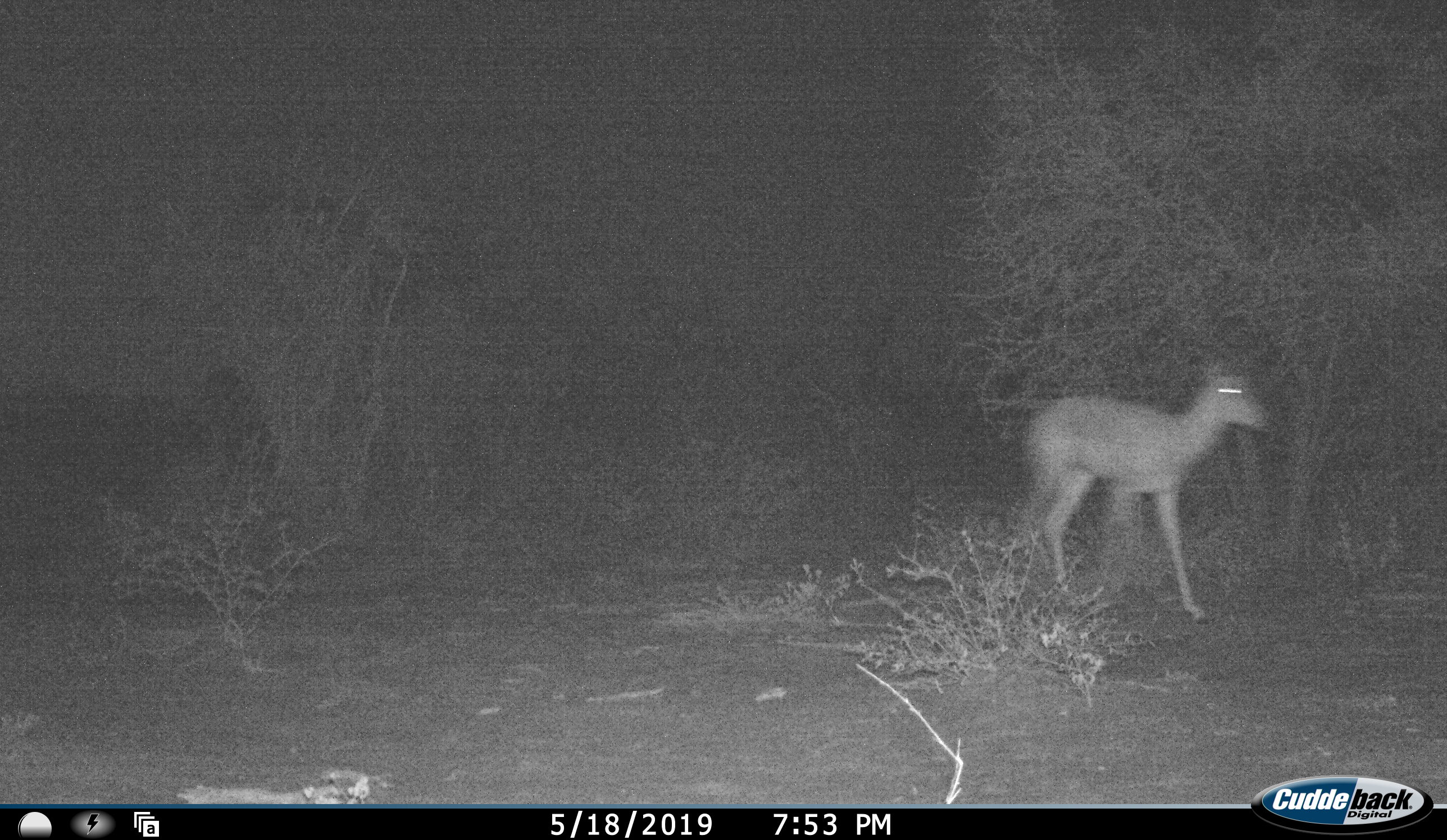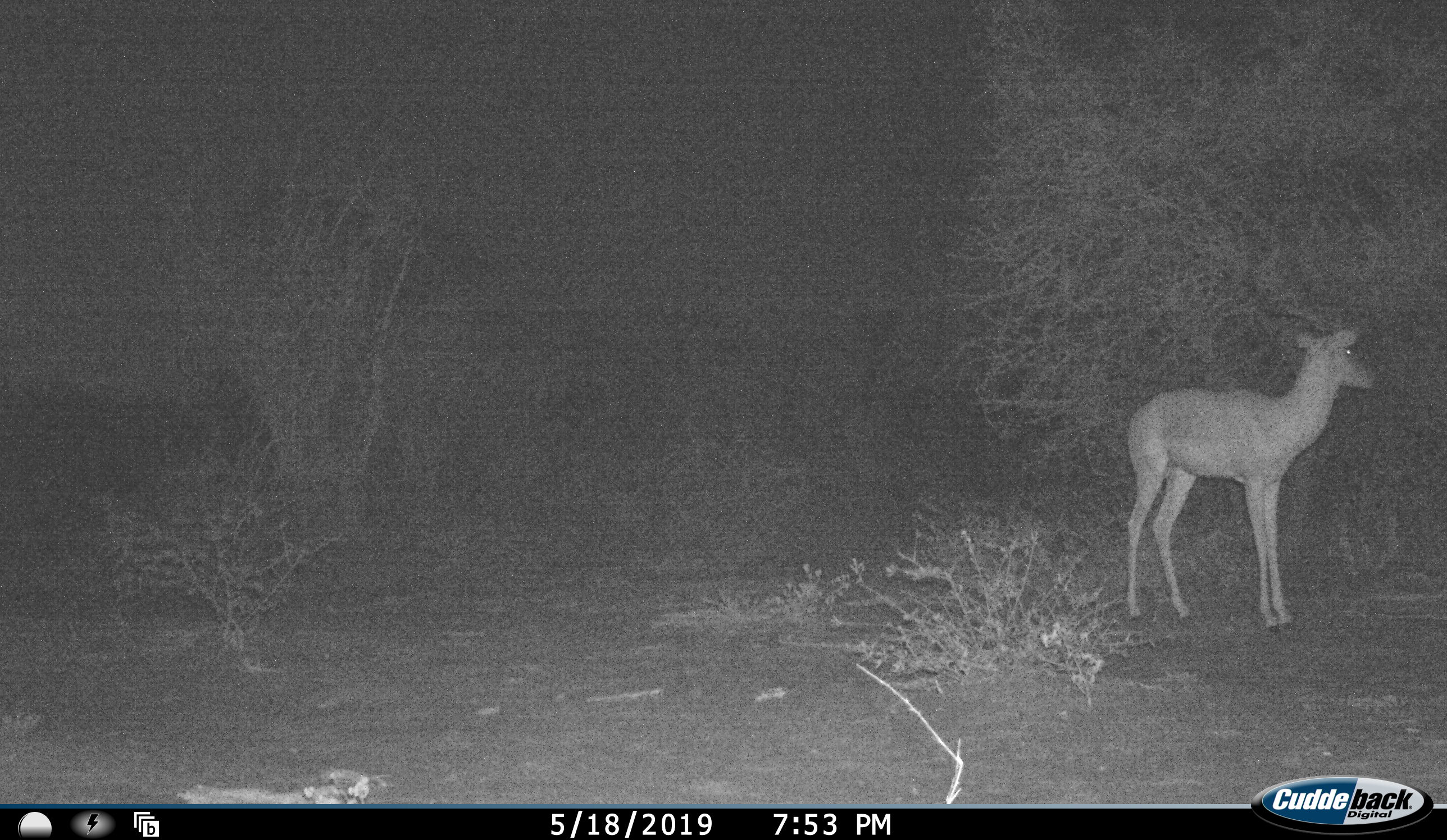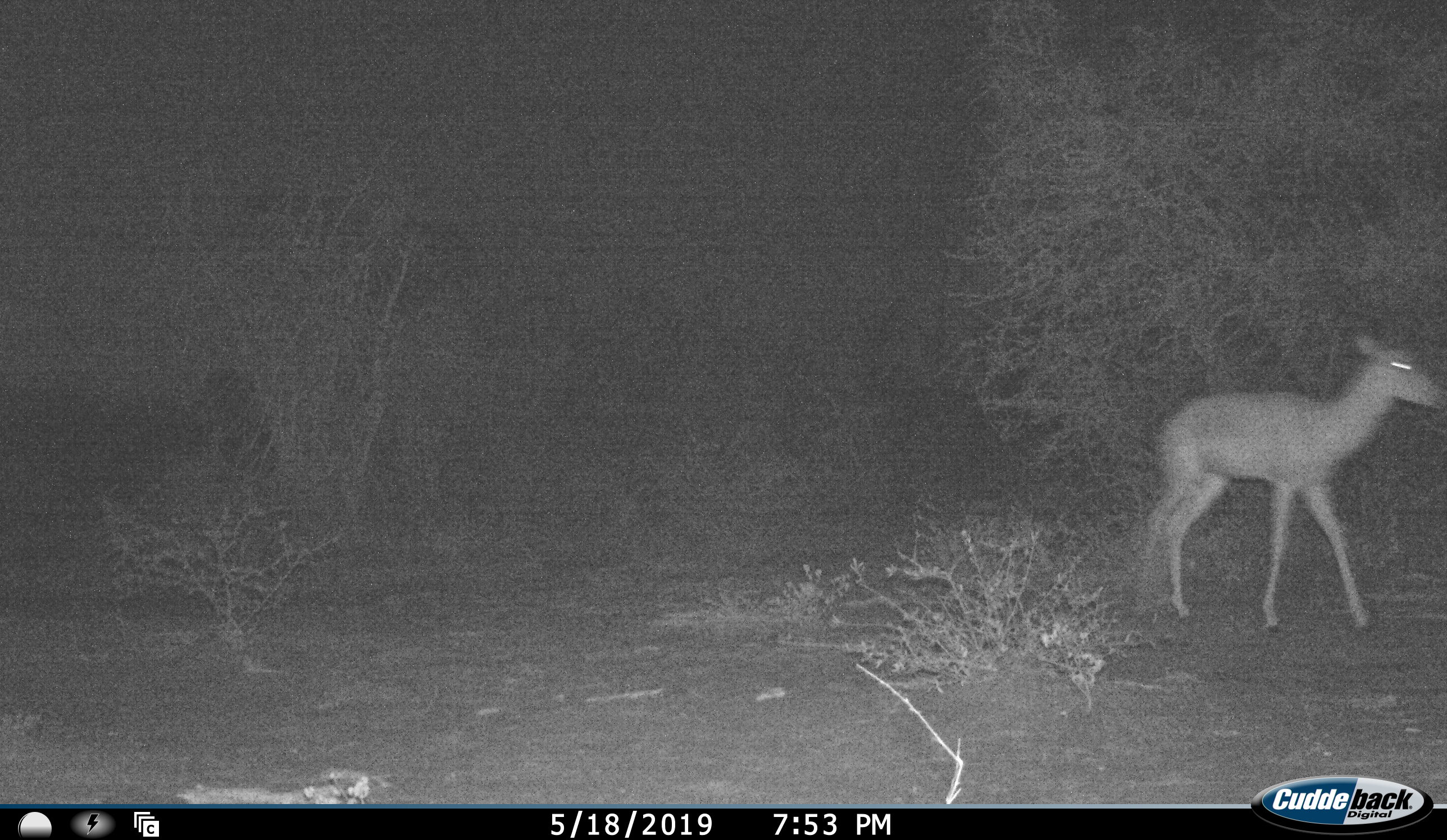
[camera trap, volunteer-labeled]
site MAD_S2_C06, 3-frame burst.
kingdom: Animalia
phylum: Chordata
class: Mammalia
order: Artiodactyla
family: Bovidae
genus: Aepyceros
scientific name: Aepyceros melampus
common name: impala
Impala (Aepyceros melampus), count 1. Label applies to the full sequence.